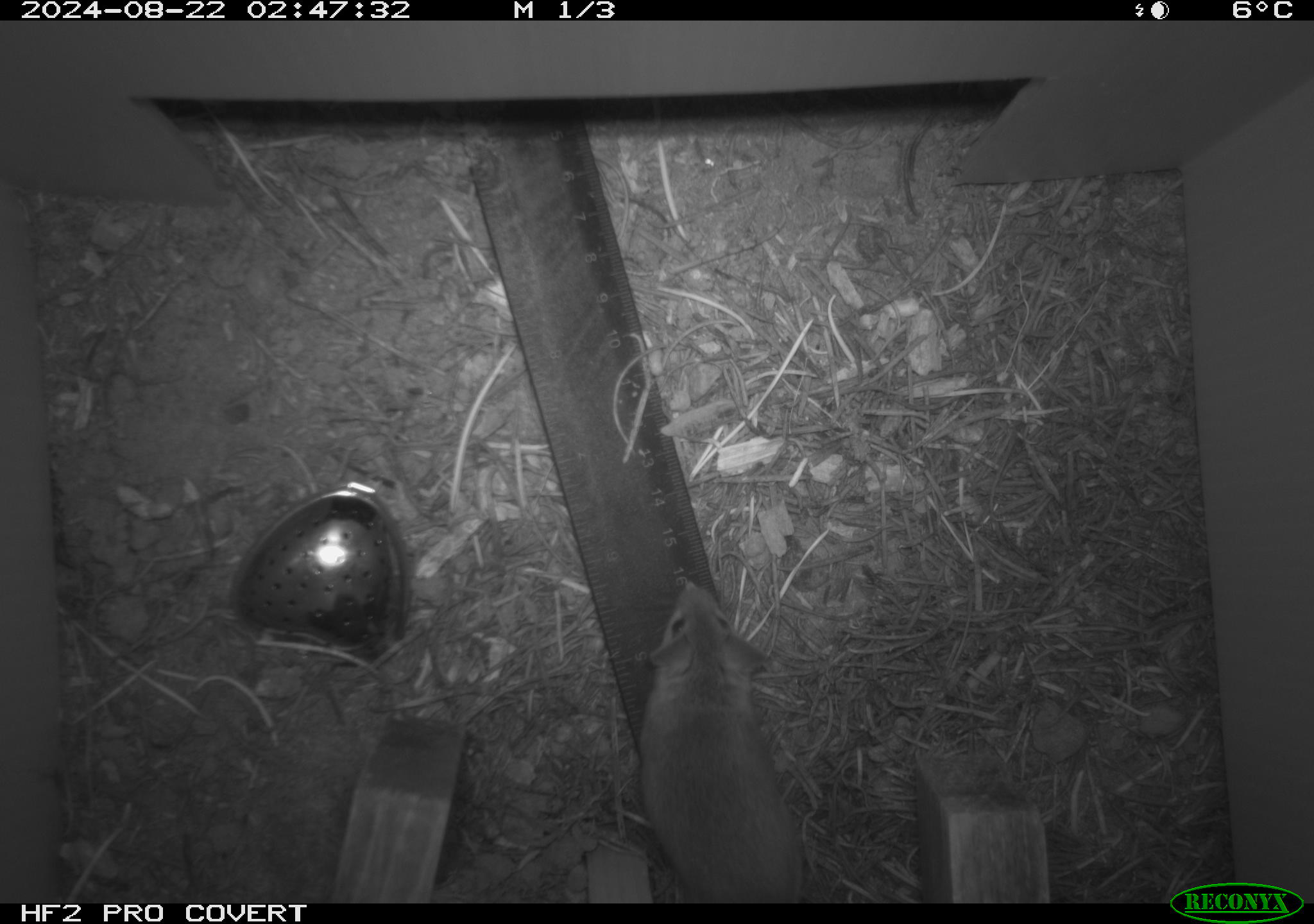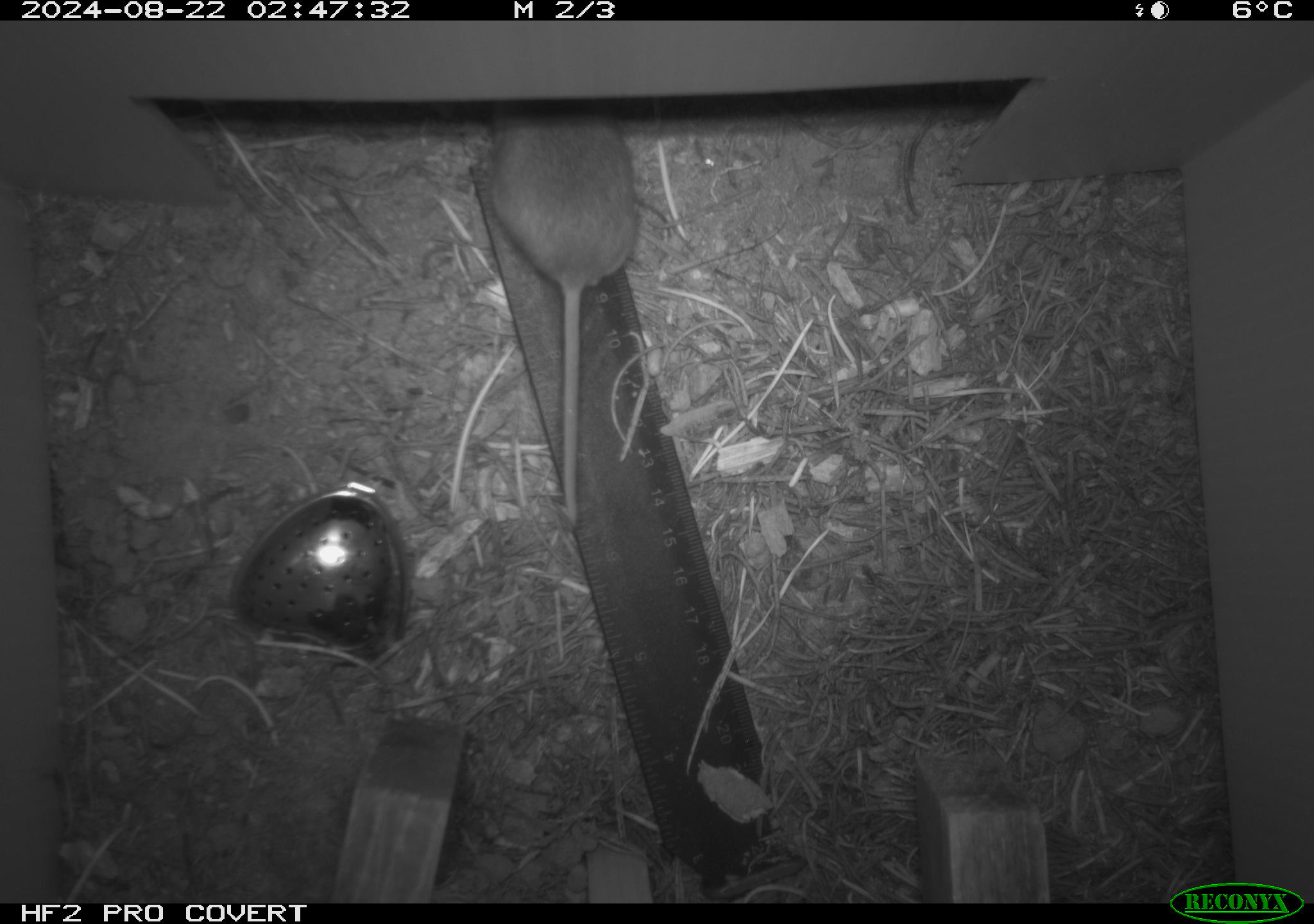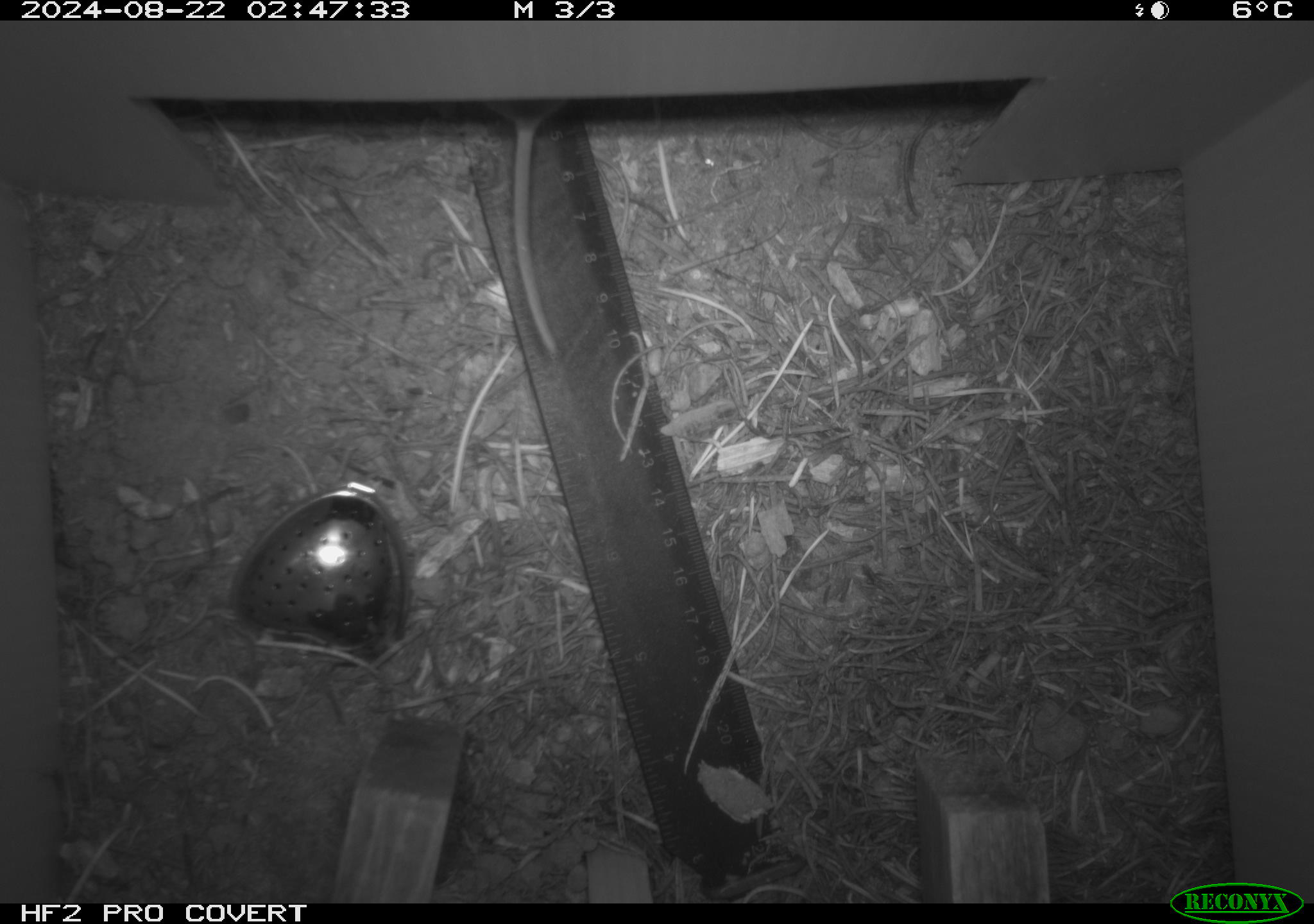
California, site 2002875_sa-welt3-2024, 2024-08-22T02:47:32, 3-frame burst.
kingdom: Animalia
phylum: Chordata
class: Mammalia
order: Rodentia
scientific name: Rodentia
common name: mouse species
Mouse species (Rodentia).